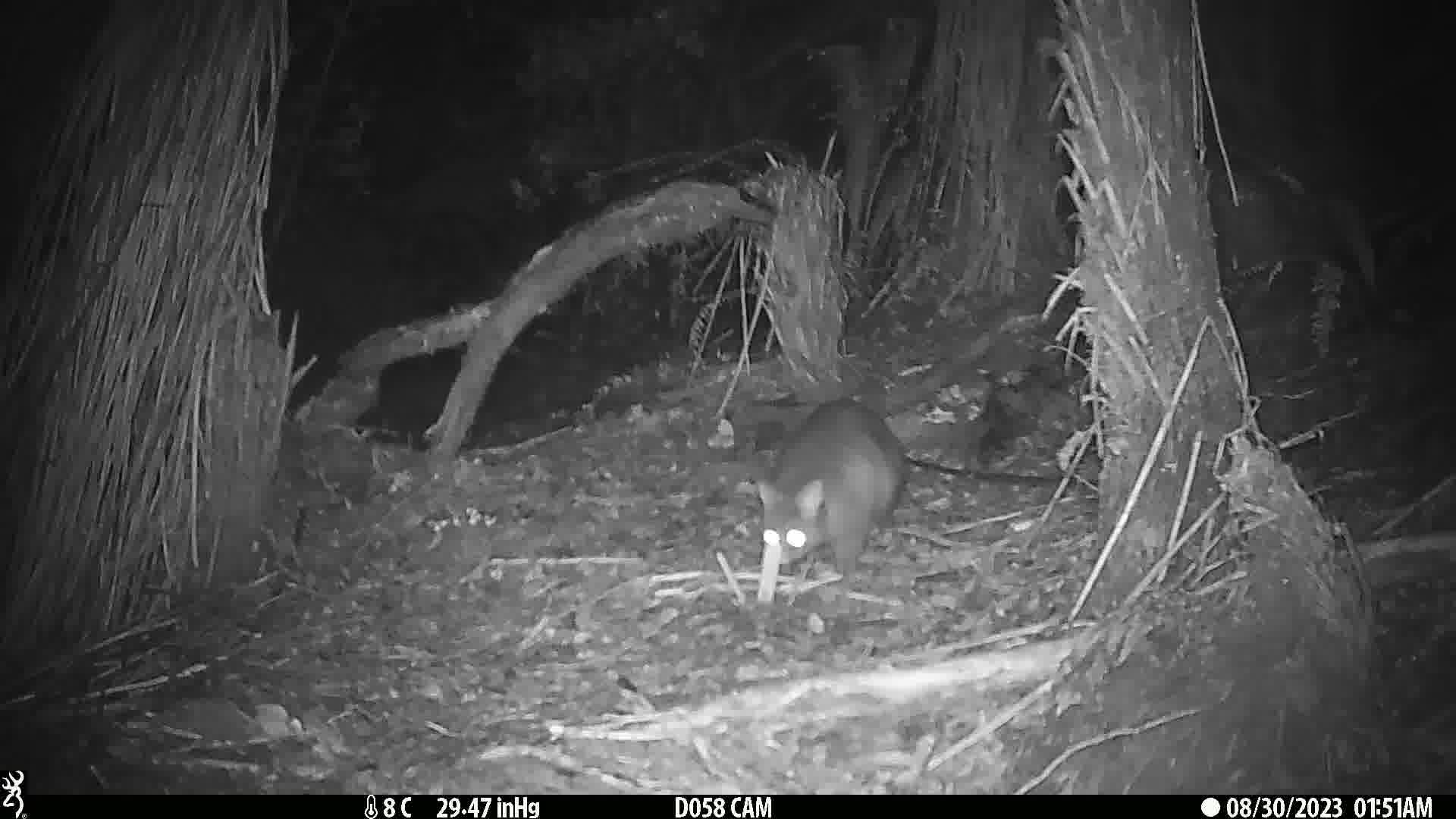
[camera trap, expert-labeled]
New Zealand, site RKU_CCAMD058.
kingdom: Animalia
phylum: Chordata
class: Mammalia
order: Diprotodontia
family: Phalangeridae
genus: Trichosurus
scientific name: Trichosurus vulpecula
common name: common brushtail possum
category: possum